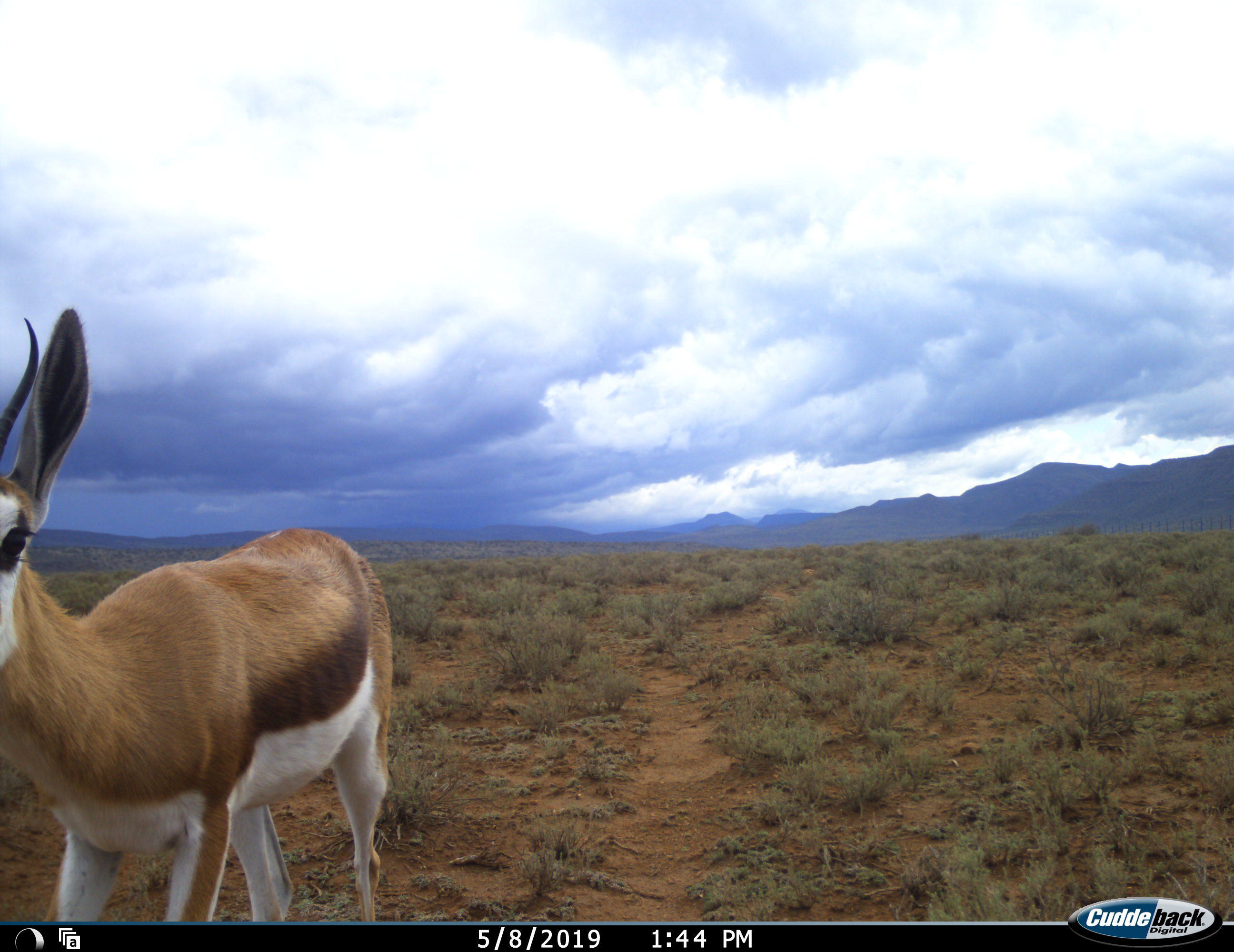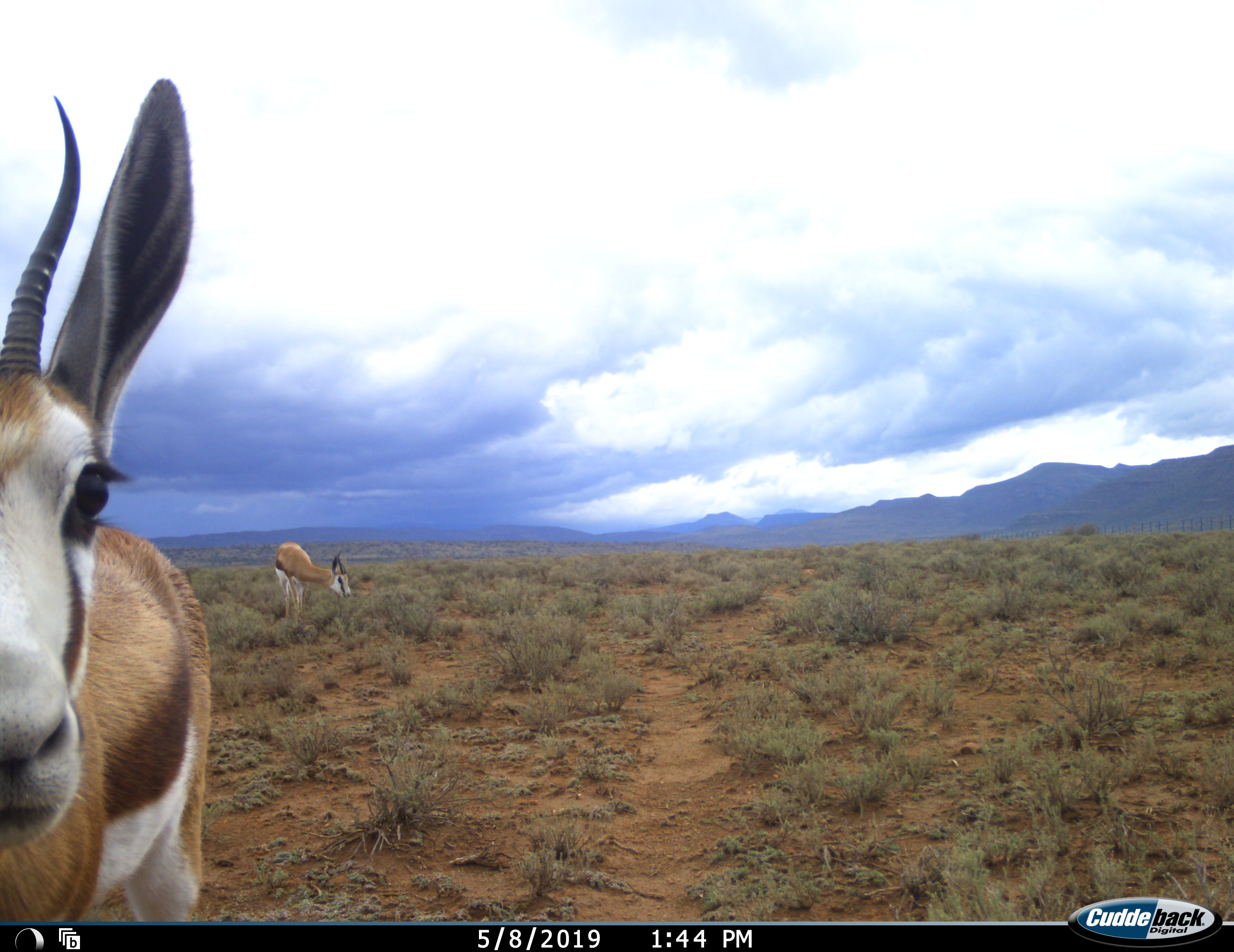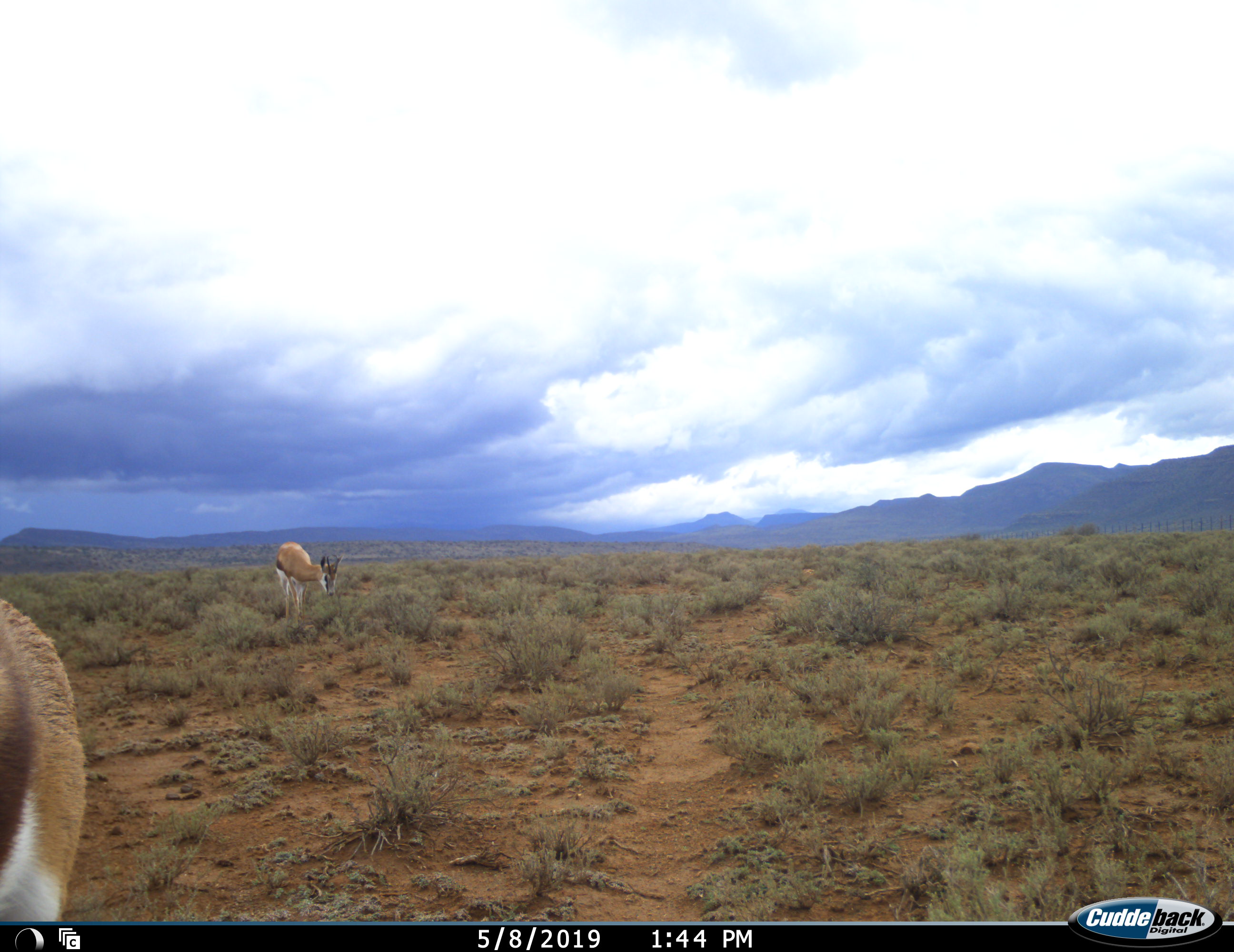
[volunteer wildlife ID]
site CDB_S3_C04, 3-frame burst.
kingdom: Animalia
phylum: Chordata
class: Mammalia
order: Artiodactyla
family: Bovidae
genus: Antidorcas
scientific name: Antidorcas marsupialis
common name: springbok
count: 2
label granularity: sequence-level